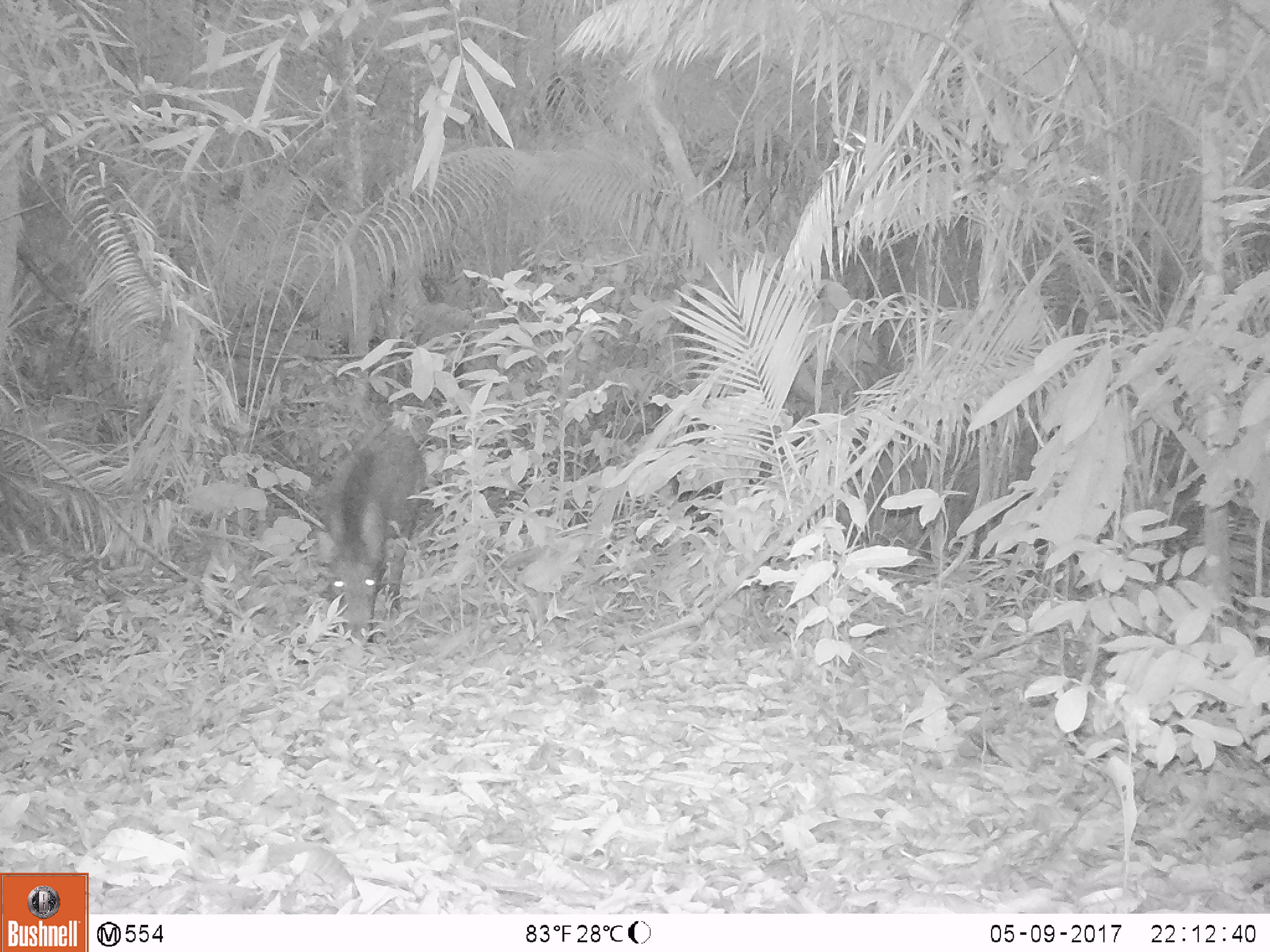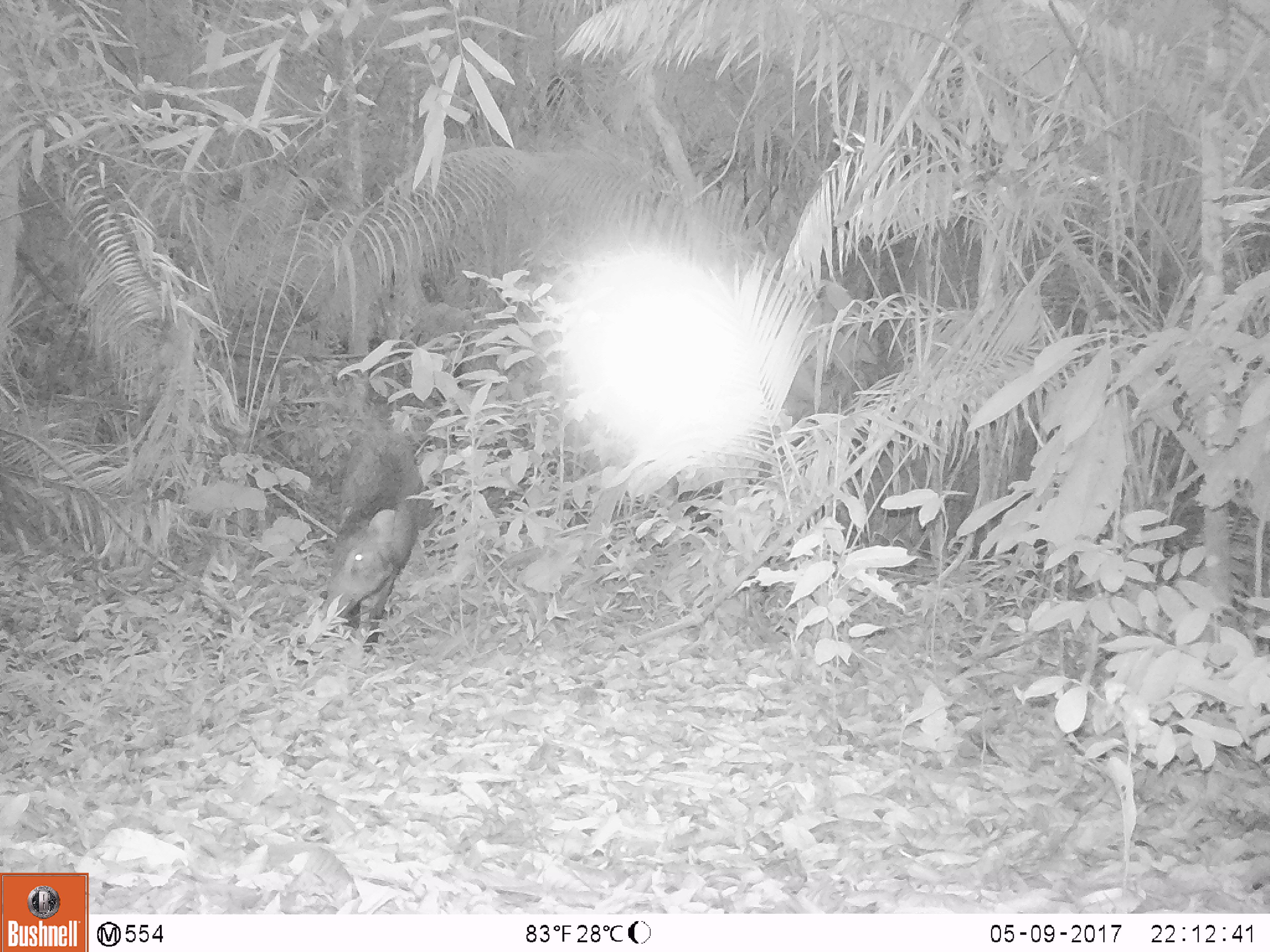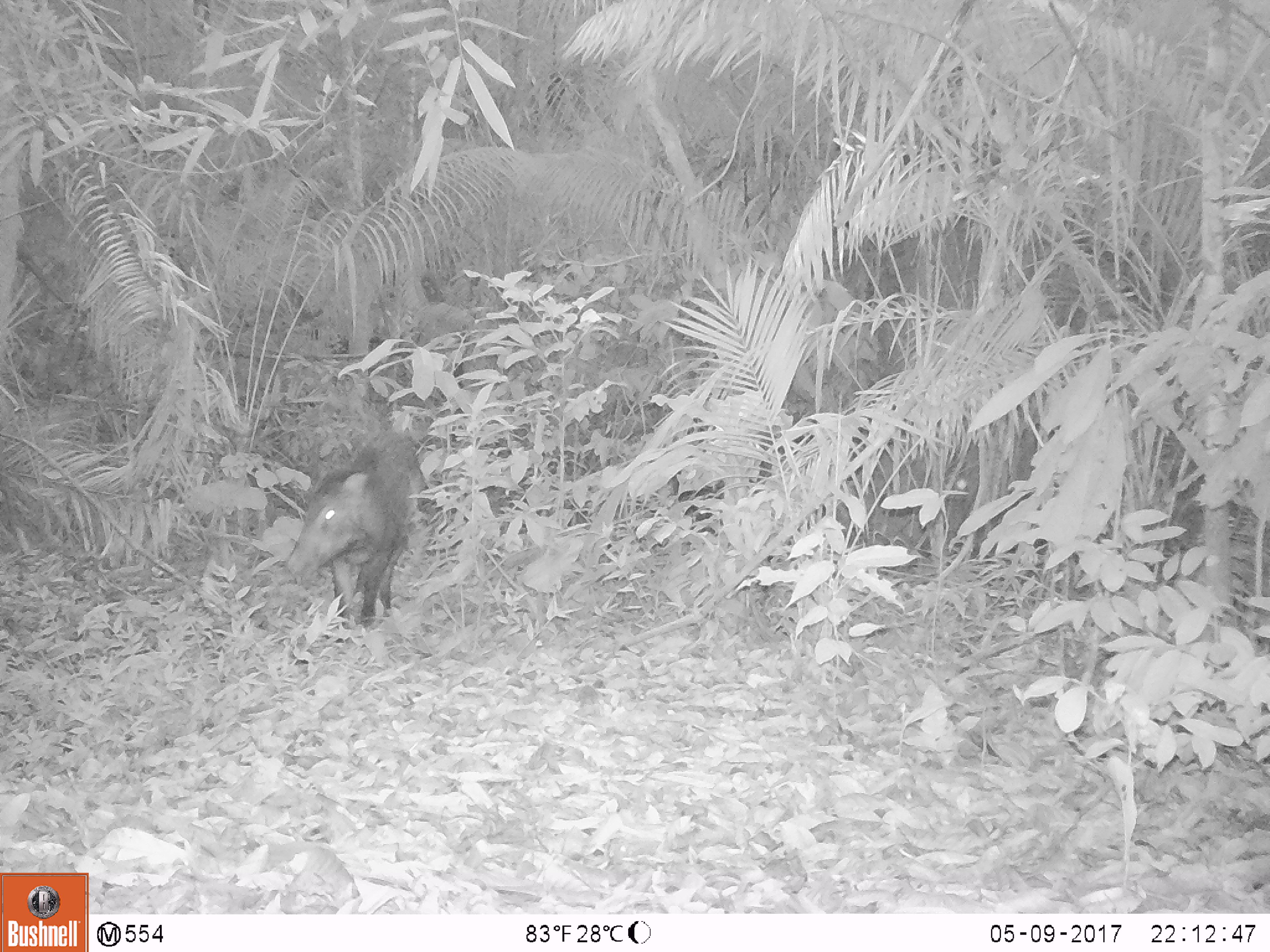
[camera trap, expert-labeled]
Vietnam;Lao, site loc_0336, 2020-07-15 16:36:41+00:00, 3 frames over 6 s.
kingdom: Animalia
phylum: Chordata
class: Mammalia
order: Artiodactyla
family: Suidae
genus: Sus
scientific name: Sus scrofa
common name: eurasian wild pig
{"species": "eurasian wild pig (Sus scrofa)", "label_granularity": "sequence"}